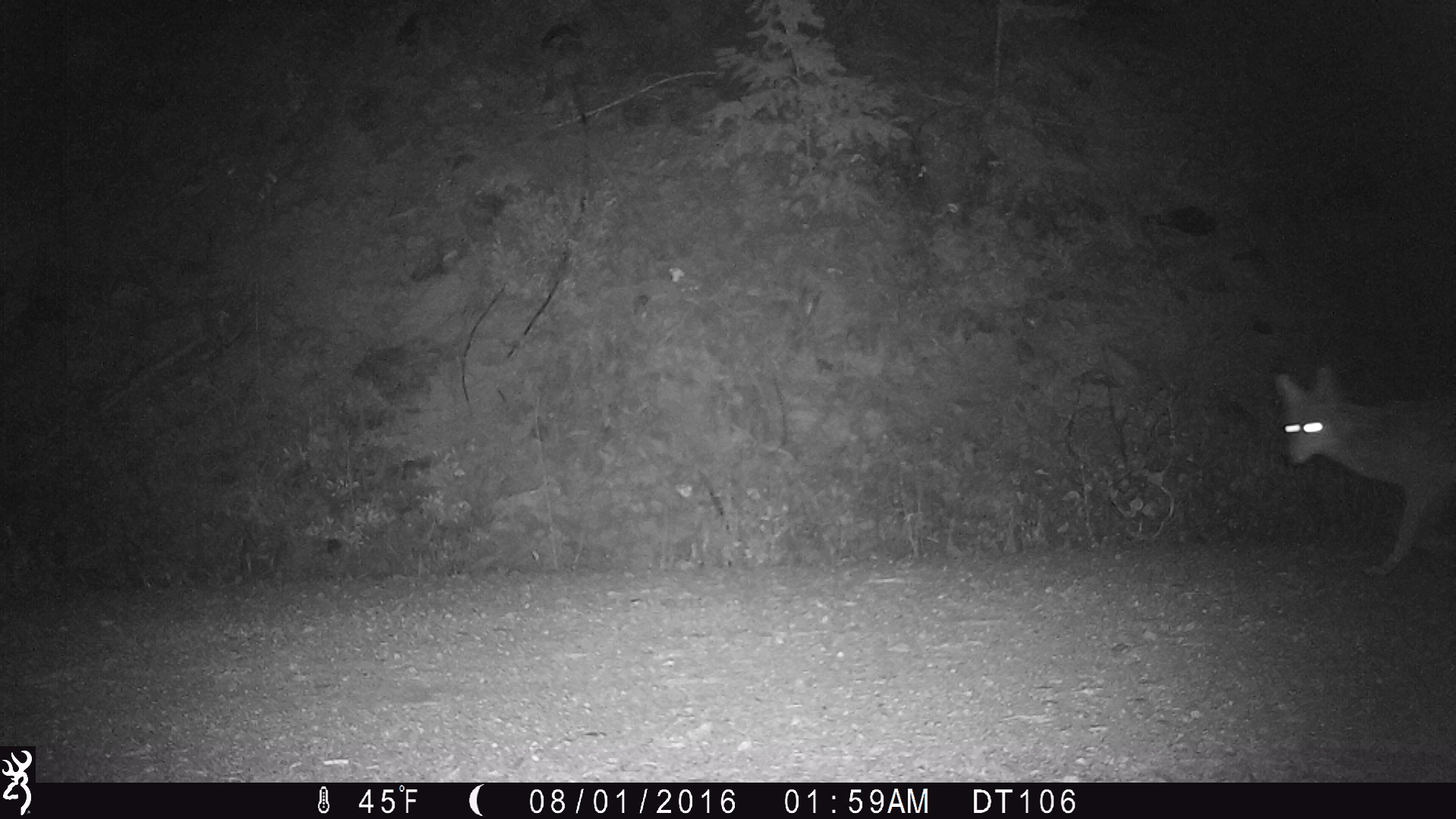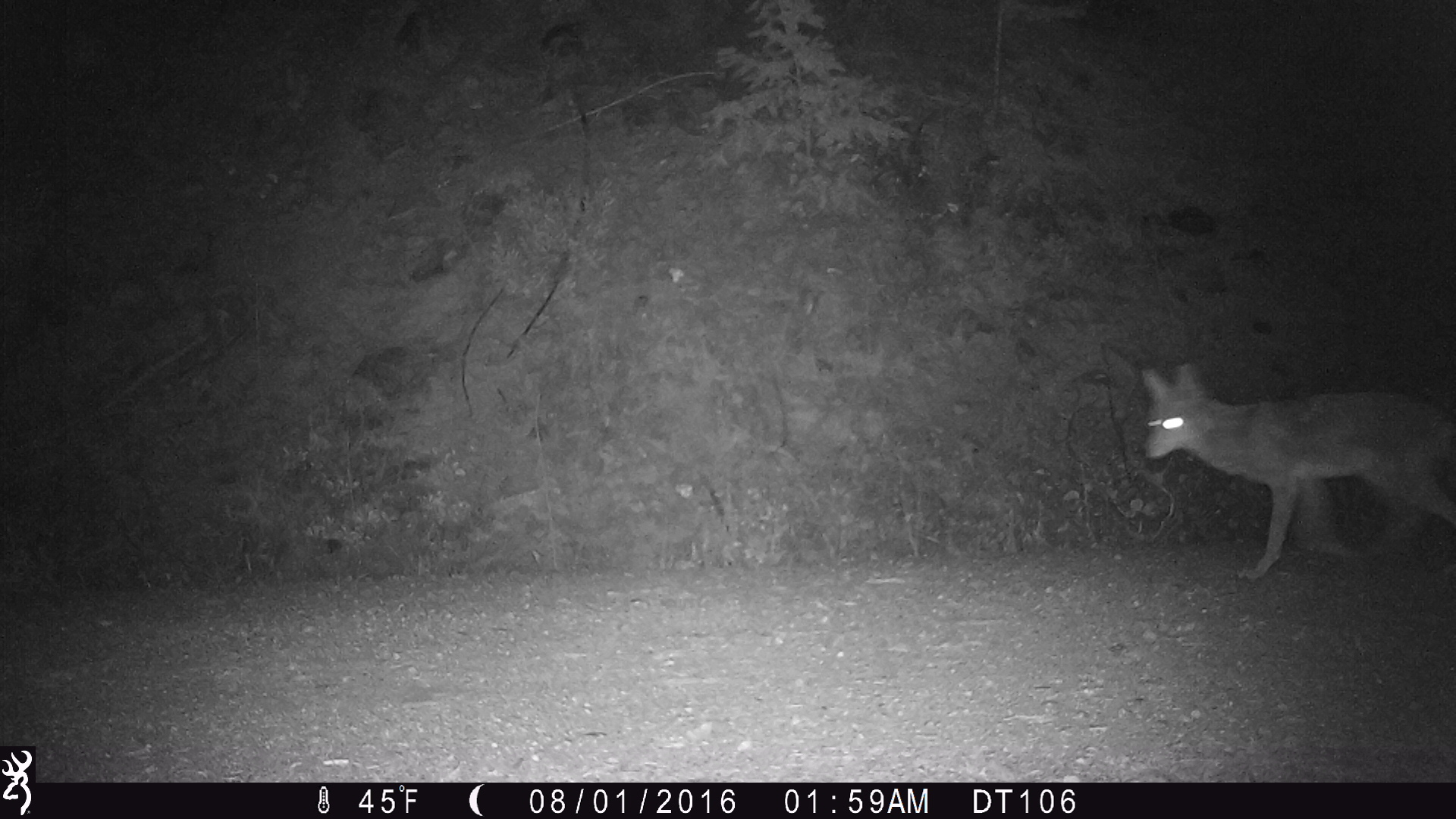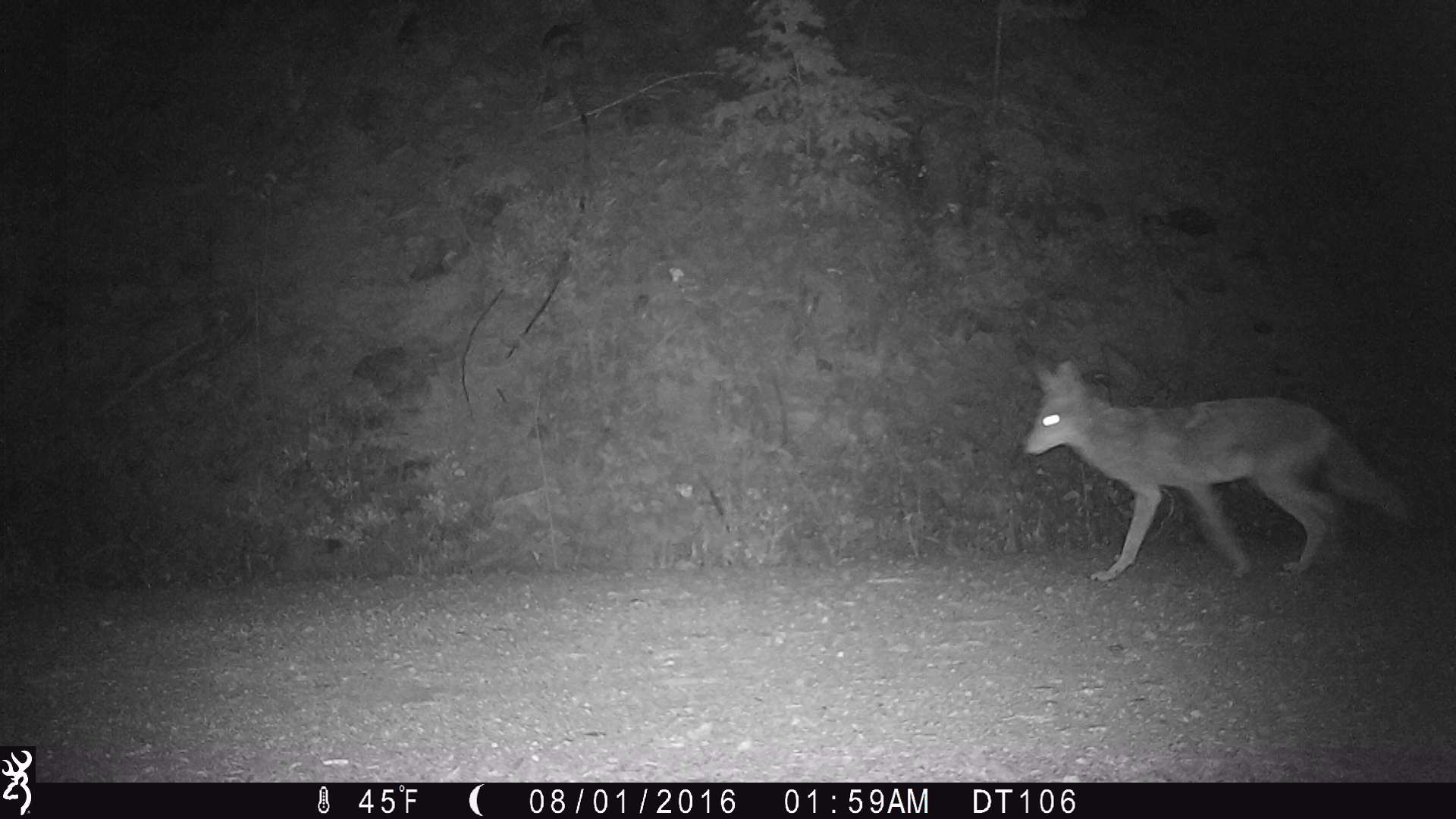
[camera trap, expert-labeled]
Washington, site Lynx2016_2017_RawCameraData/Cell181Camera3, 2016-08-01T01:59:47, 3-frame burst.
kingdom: Animalia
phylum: Chordata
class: Mammalia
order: Carnivora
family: Canidae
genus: Canis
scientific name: Canis latrans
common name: coyote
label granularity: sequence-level